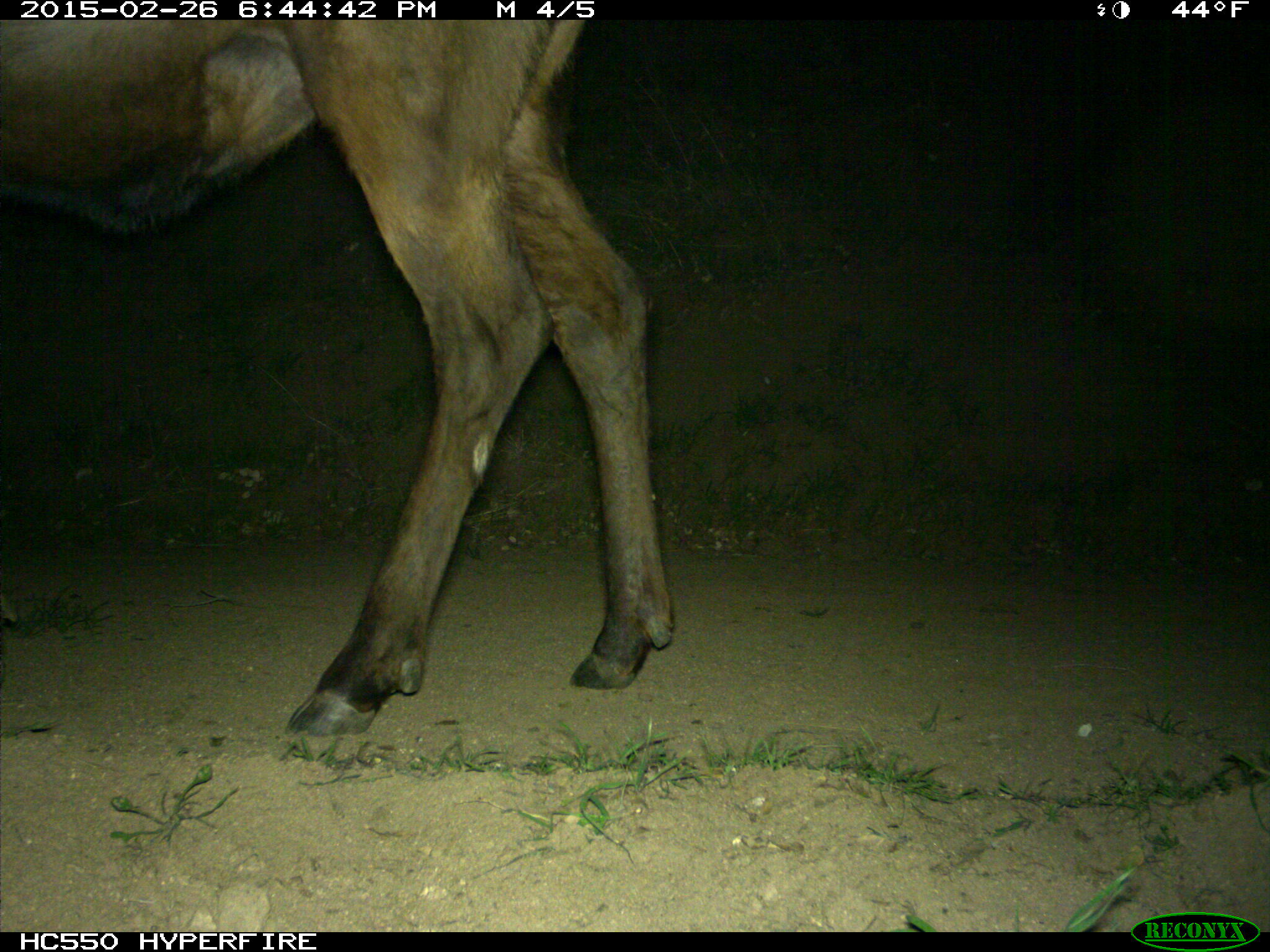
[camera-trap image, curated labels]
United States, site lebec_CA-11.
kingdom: Animalia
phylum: Chordata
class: Mammalia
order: Artiodactyla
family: Cervidae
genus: Cervus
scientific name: Cervus canadensis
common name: elk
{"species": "Cervus canadensis (elk)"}